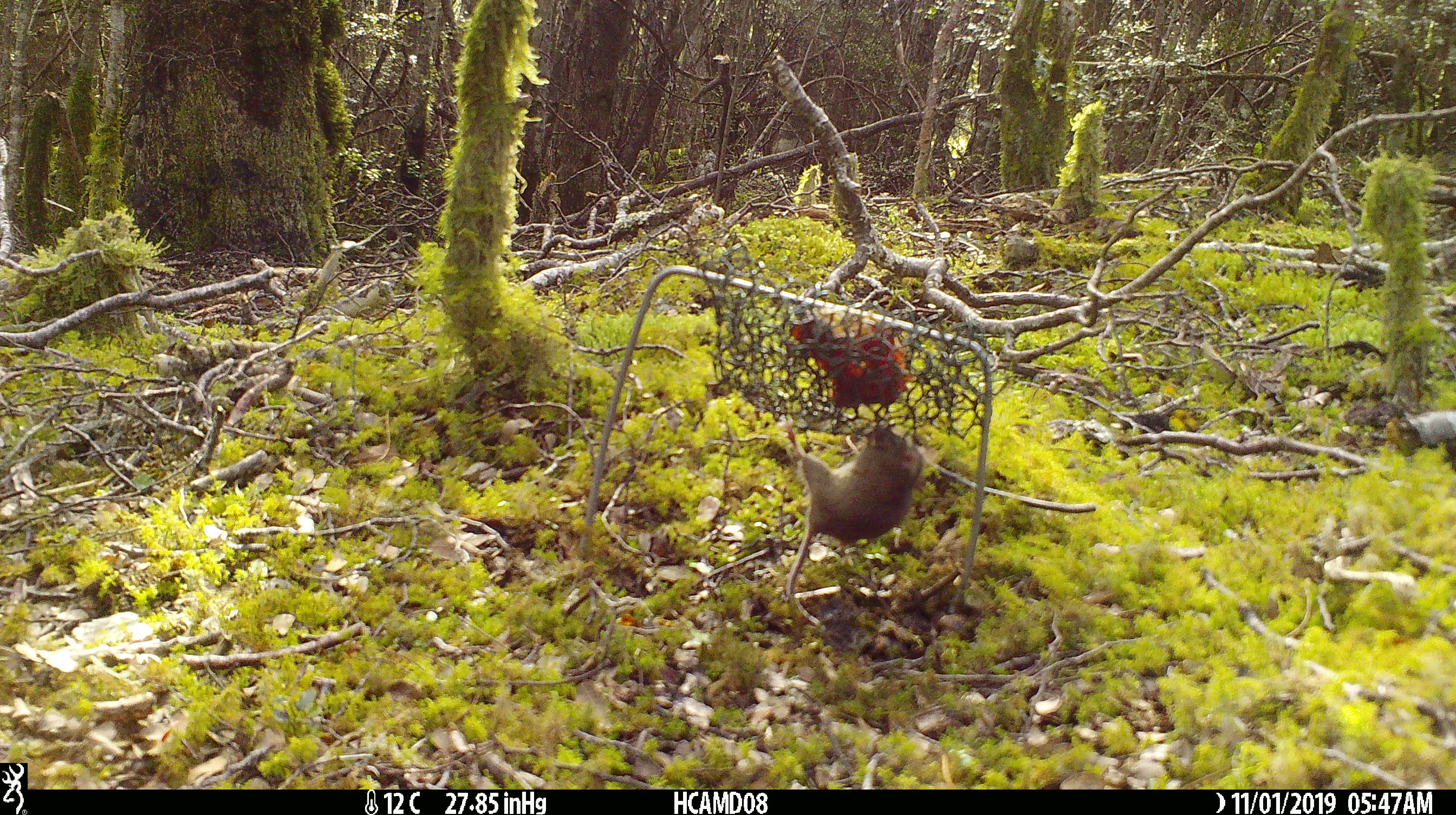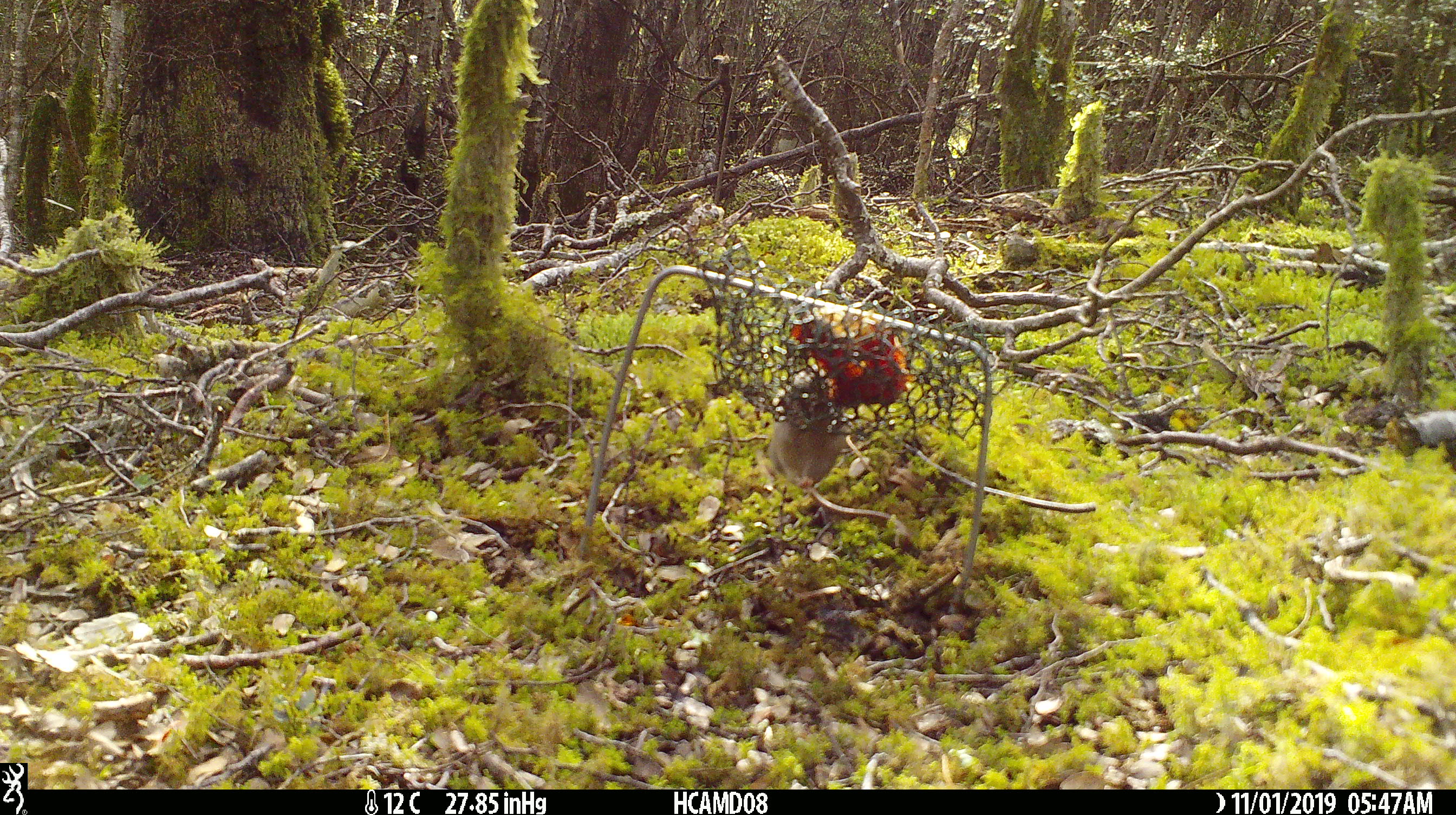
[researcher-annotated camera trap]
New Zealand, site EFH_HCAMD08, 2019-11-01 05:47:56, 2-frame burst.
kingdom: Animalia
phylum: Chordata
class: Mammalia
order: Rodentia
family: Muridae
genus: Mus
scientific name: Mus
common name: mouse